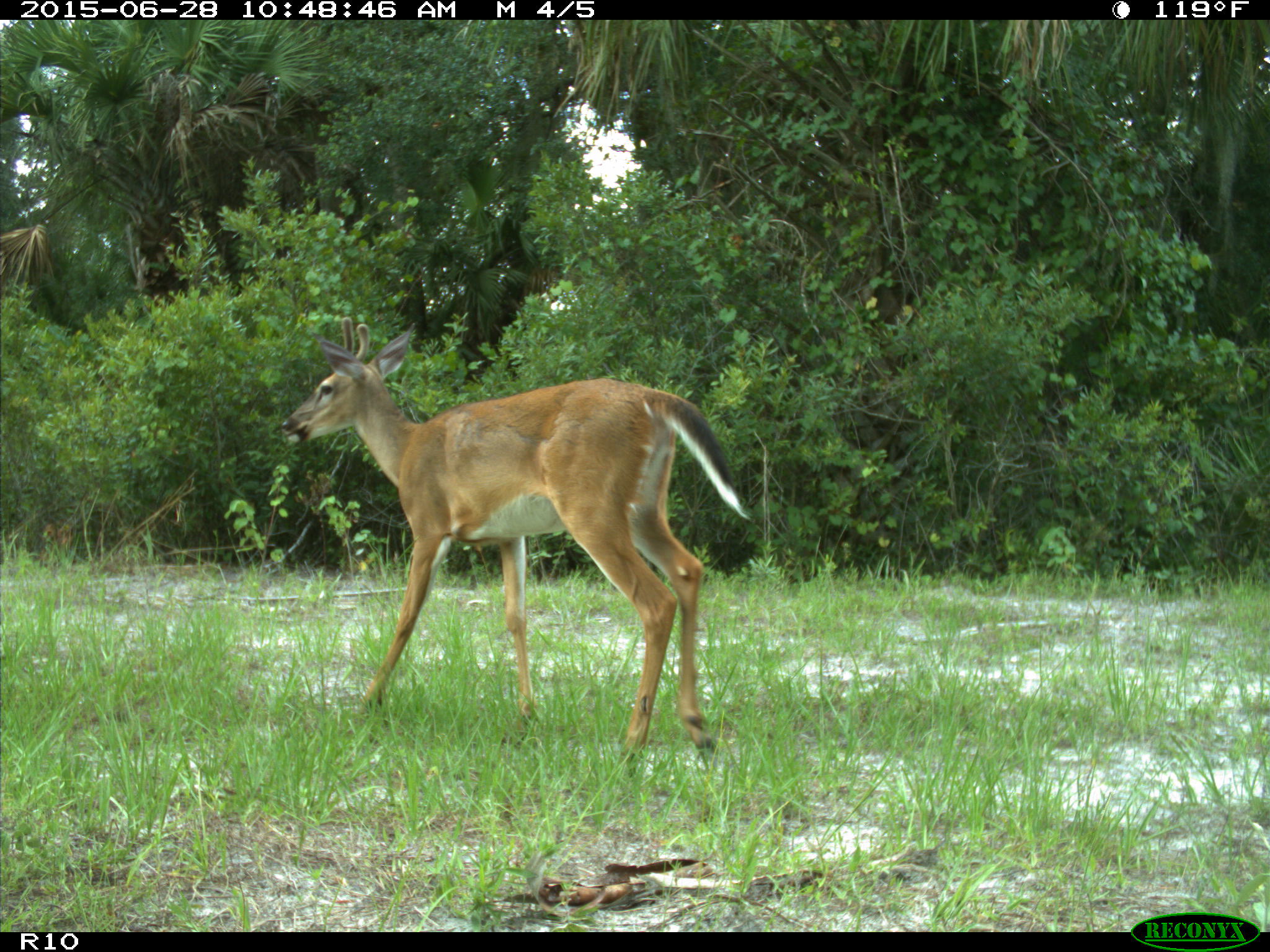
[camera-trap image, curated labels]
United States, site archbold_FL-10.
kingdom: Animalia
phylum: Chordata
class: Mammalia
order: Artiodactyla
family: Cervidae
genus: Odocoileus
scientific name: Odocoileus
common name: deer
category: unidentified deer